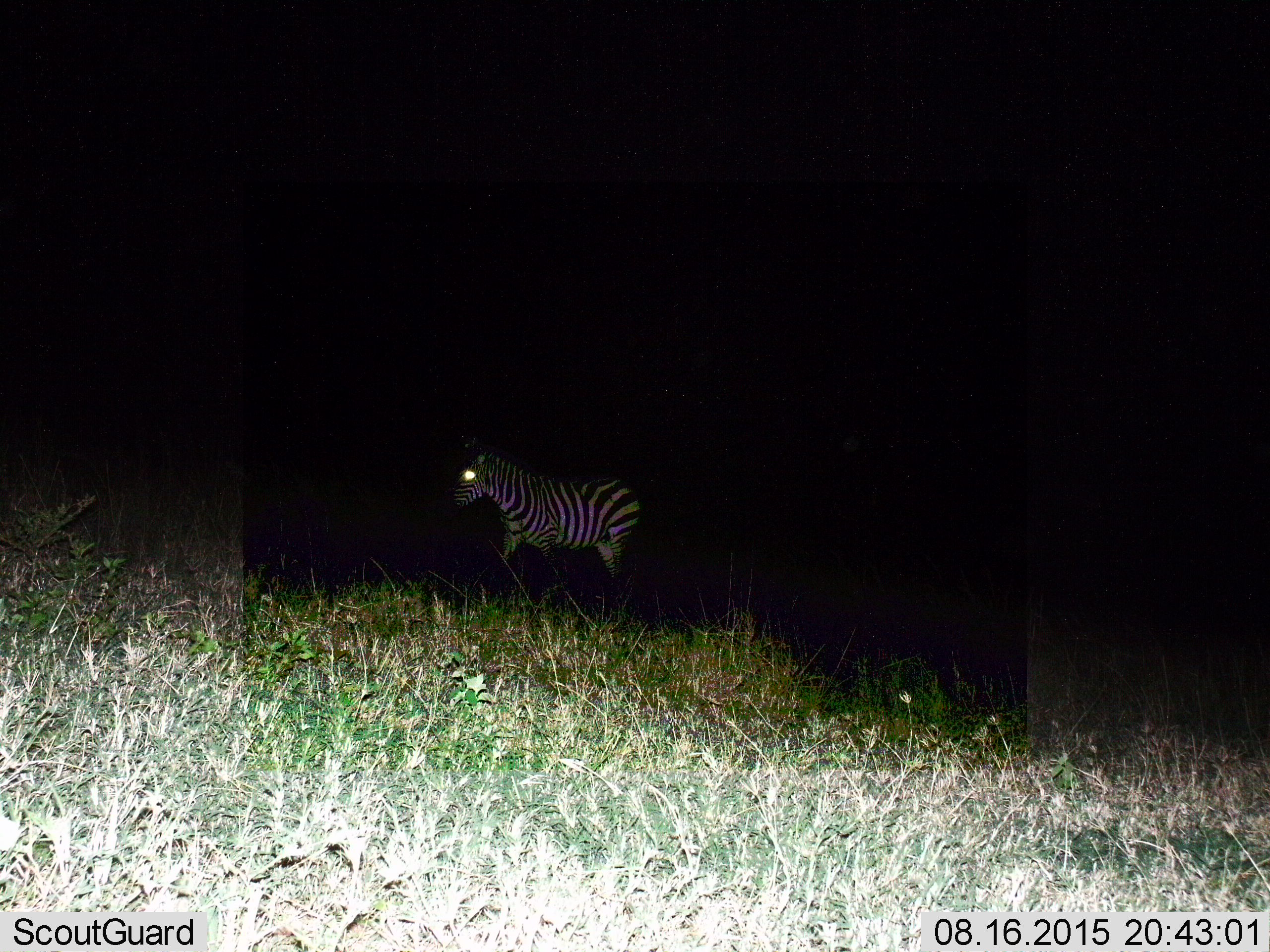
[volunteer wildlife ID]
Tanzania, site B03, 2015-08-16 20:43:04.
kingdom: Animalia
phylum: Chordata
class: Mammalia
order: Perissodactyla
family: Equidae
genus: Equus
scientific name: Equus quagga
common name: plains zebra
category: zebra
Zebra (plains zebra) (Equus quagga), count 1. Behavior (volunteer vote fractions): standing 17%, resting 0%, moving 83%, interacting 0%. Young present (vote fraction): 0%. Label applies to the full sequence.